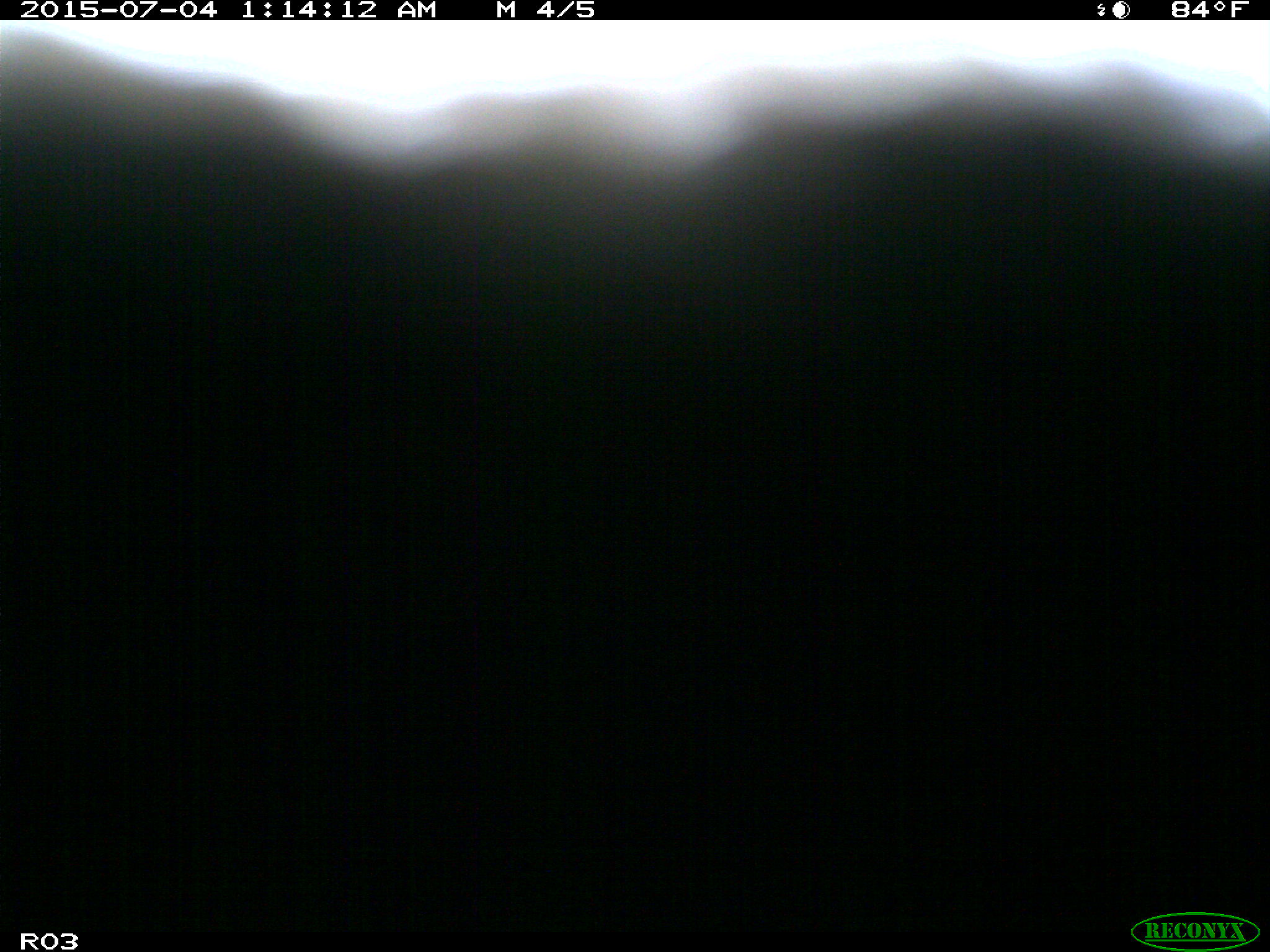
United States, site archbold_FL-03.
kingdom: Animalia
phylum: Chordata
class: Mammalia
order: Artiodactyla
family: Bovidae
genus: Bos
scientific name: Bos taurus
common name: domestic cow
Bos taurus (domestic cow).